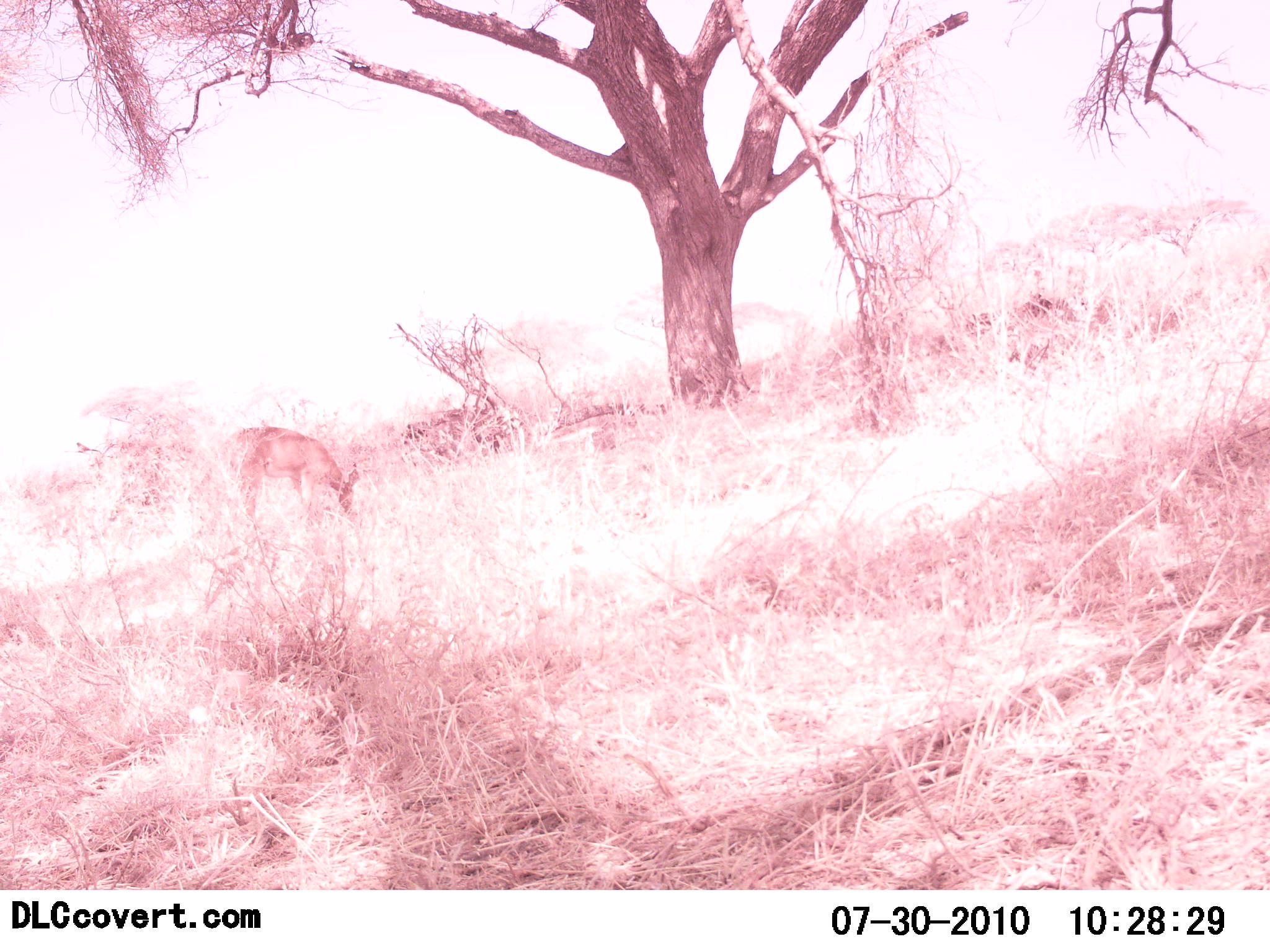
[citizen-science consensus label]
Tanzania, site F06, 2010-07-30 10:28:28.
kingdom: Animalia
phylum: Chordata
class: Mammalia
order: Artiodactyla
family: Bovidae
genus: Nanger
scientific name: Nanger granti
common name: grant's gazelle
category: gazellegrants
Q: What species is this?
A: Gazellegrants (grant's gazelle) (Nanger granti).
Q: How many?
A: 1.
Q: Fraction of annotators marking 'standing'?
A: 11%.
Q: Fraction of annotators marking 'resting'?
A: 0%.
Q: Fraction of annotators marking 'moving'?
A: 0%.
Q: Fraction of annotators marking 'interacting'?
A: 0%.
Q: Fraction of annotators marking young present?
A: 0%.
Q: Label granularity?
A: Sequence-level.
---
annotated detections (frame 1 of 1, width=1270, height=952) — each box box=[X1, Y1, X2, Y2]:
animal: box=[198, 426, 361, 532]; box=[77, 442, 98, 453]